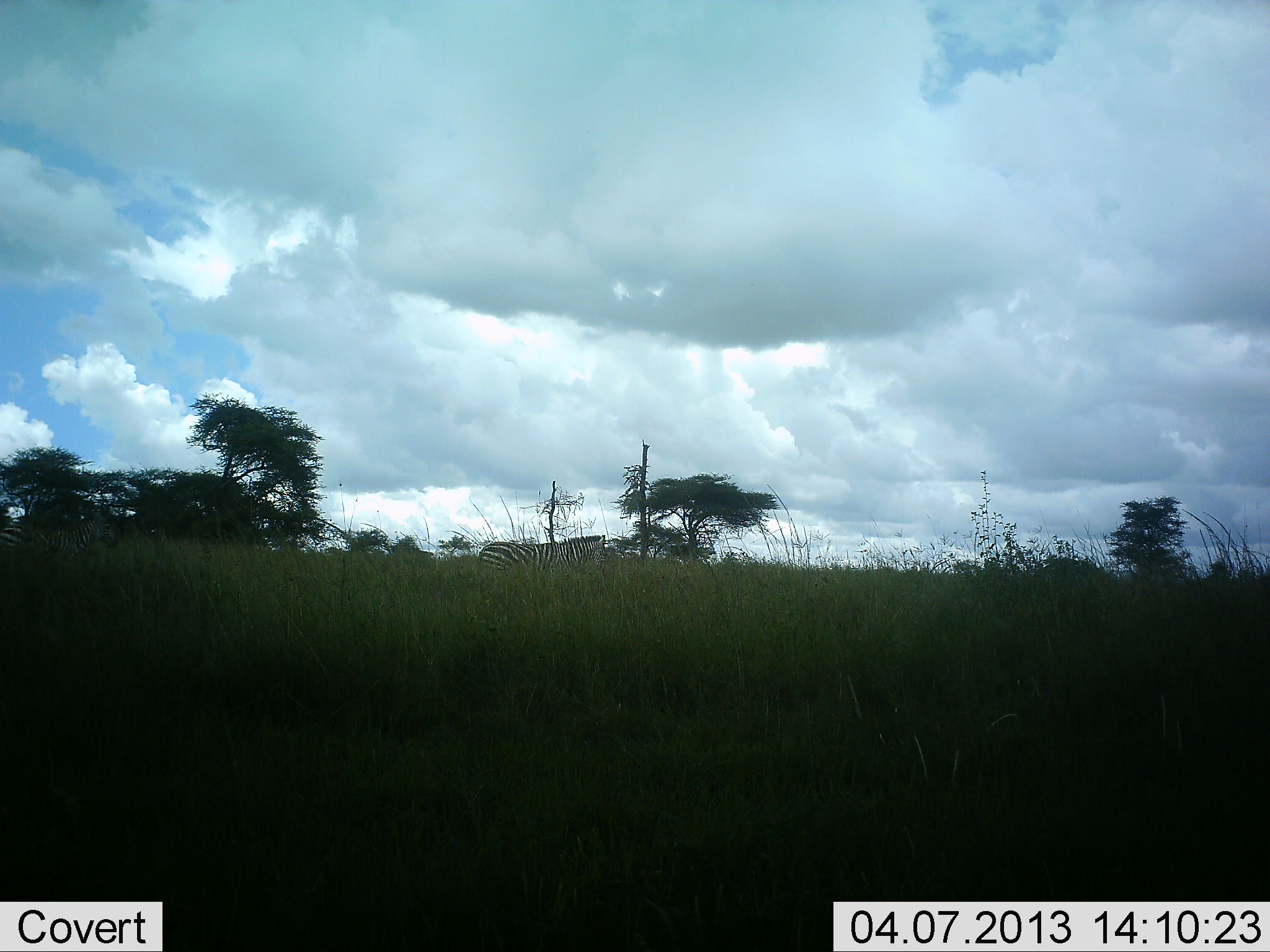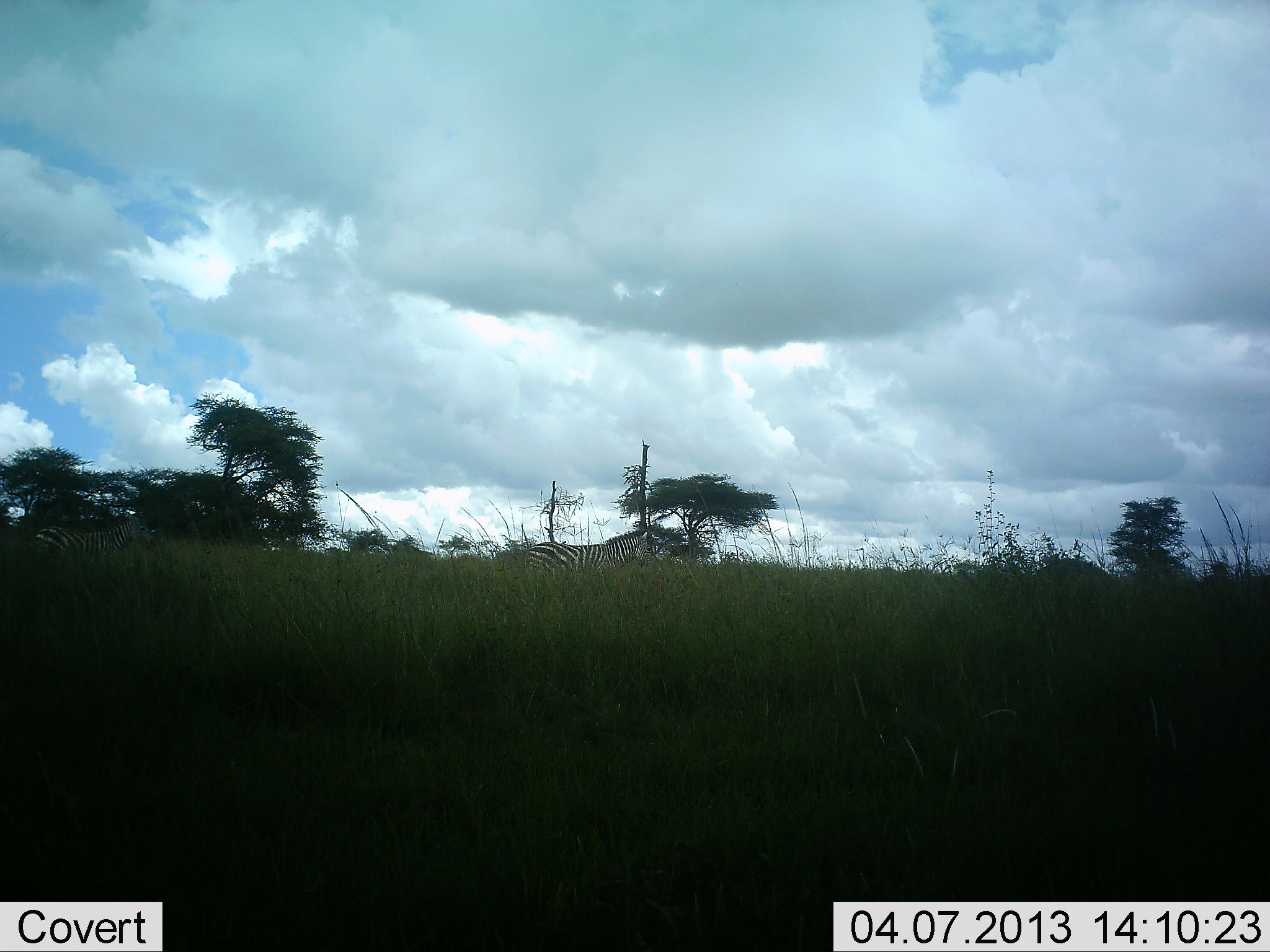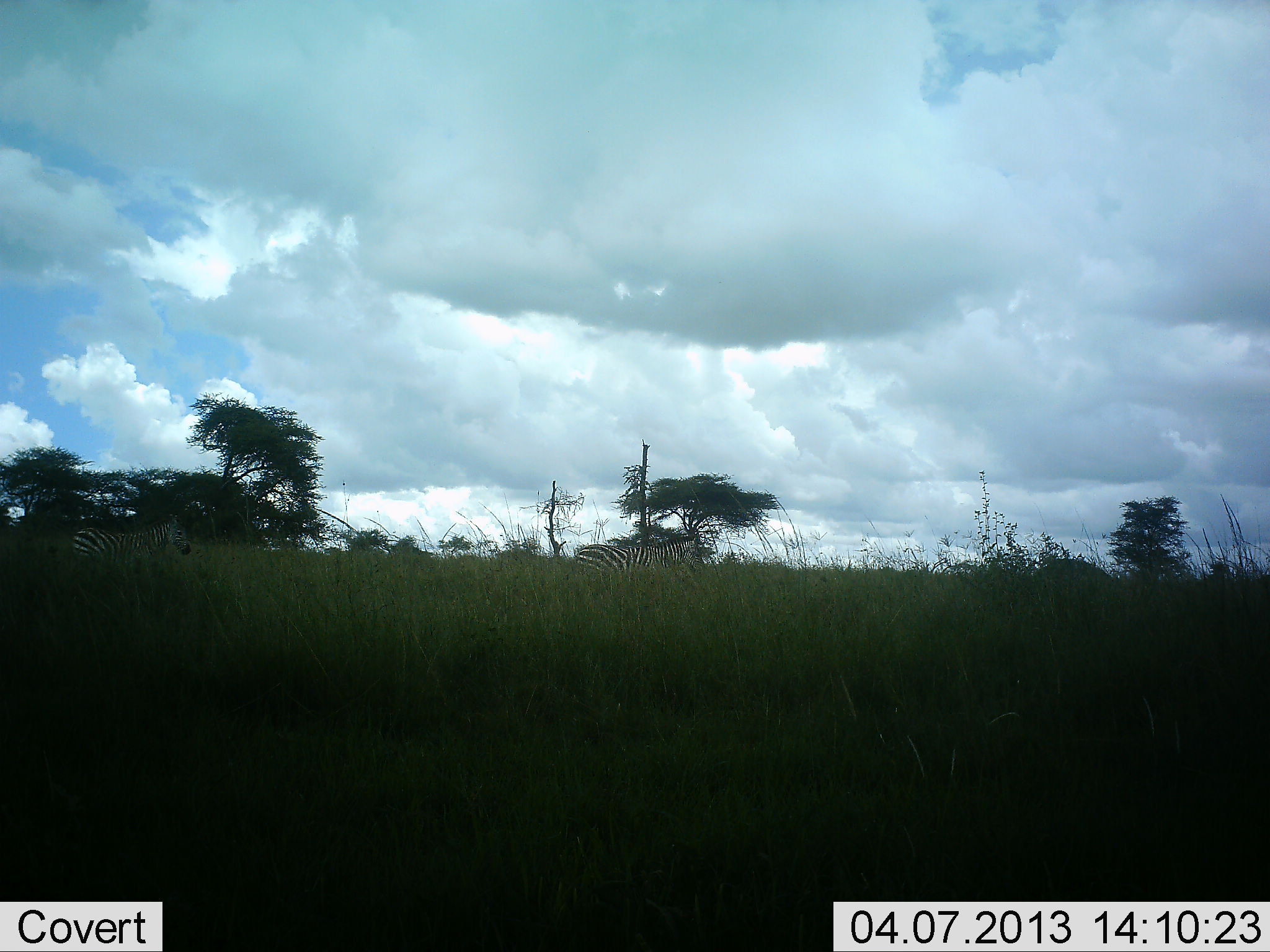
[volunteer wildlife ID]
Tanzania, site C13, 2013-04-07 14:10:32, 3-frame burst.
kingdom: Animalia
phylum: Chordata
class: Mammalia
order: Perissodactyla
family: Equidae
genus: Equus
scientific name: Equus quagga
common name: plains zebra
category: zebra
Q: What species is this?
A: Zebra (plains zebra) (Equus quagga).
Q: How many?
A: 2.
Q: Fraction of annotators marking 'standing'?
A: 13%.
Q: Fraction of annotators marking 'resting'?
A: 0%.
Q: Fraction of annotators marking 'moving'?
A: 87%.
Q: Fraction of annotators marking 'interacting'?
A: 0%.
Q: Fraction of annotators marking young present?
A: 7%.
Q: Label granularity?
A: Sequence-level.